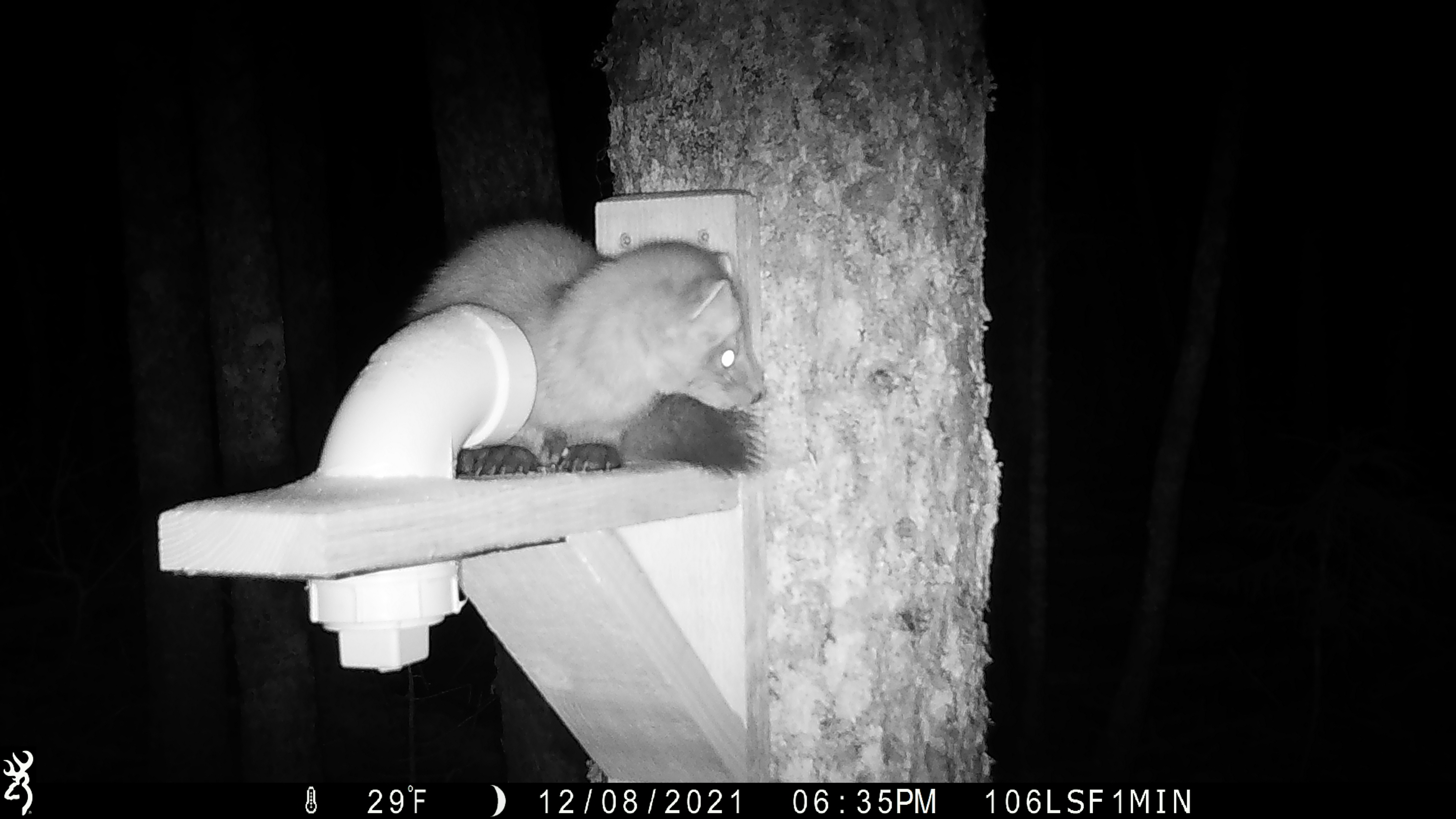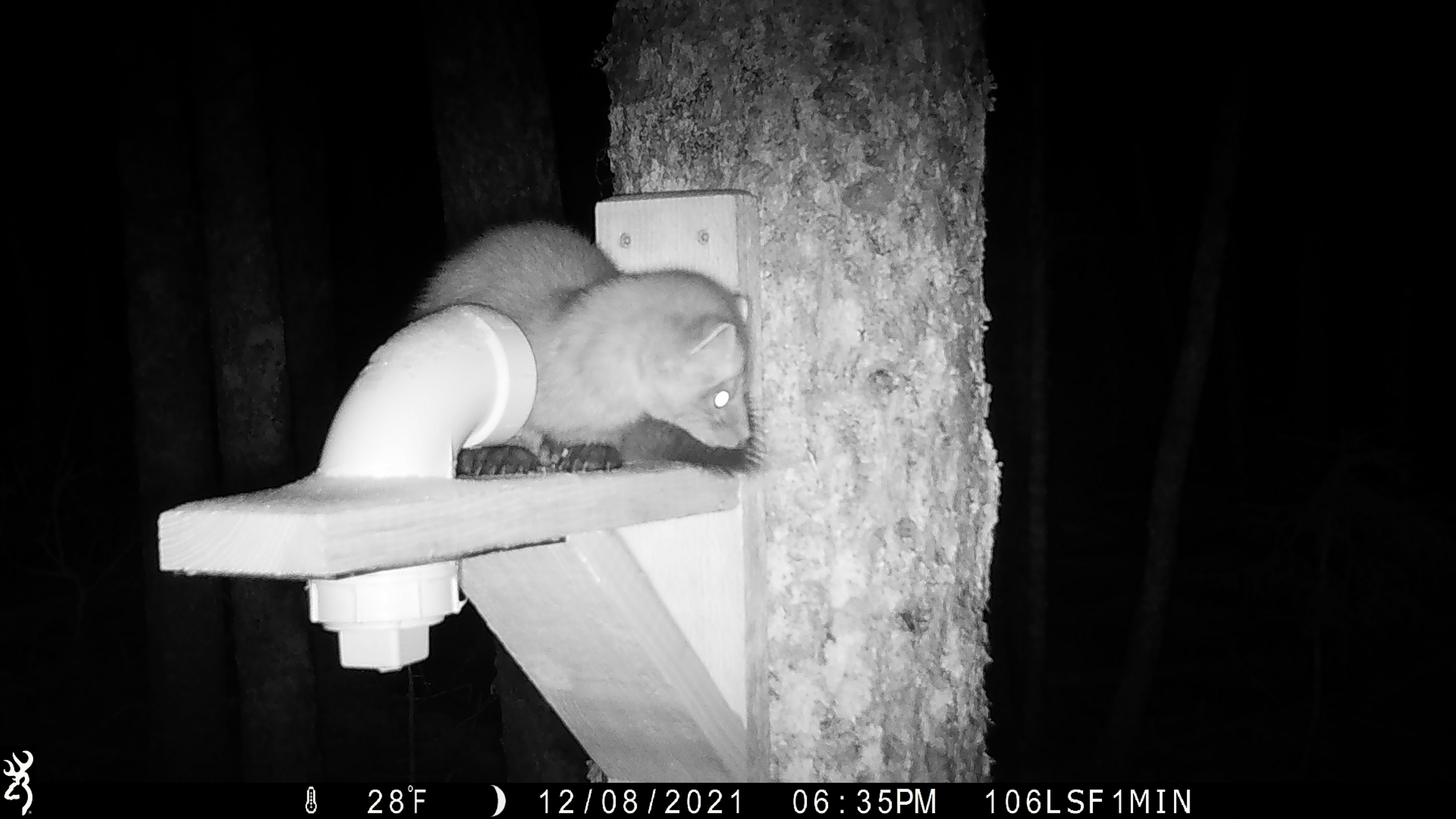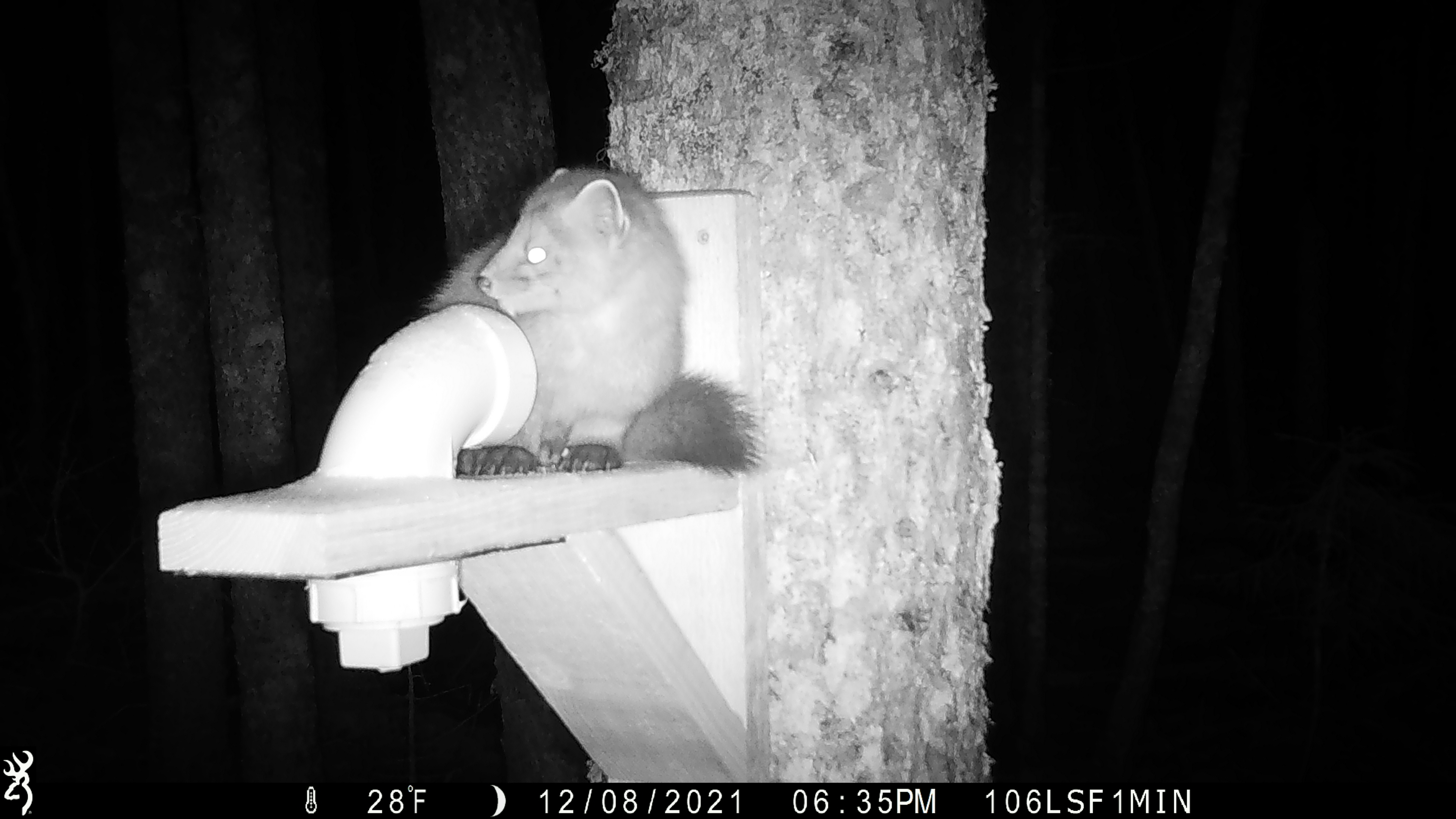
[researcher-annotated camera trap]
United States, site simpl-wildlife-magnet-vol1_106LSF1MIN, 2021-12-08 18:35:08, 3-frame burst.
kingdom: Animalia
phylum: Chordata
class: Mammalia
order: Carnivora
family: Mustelidae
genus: Martes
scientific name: Martes americana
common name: american marten